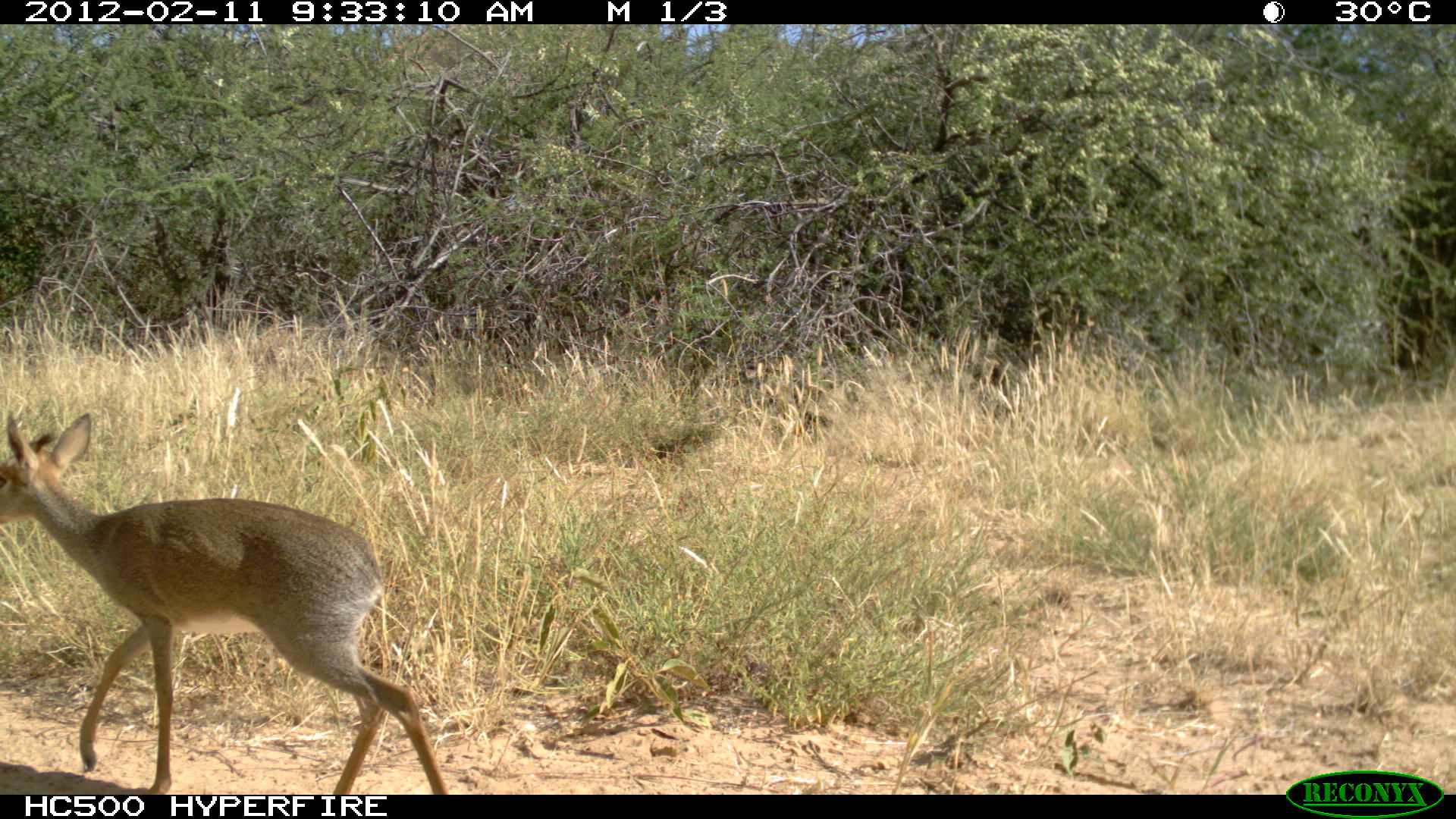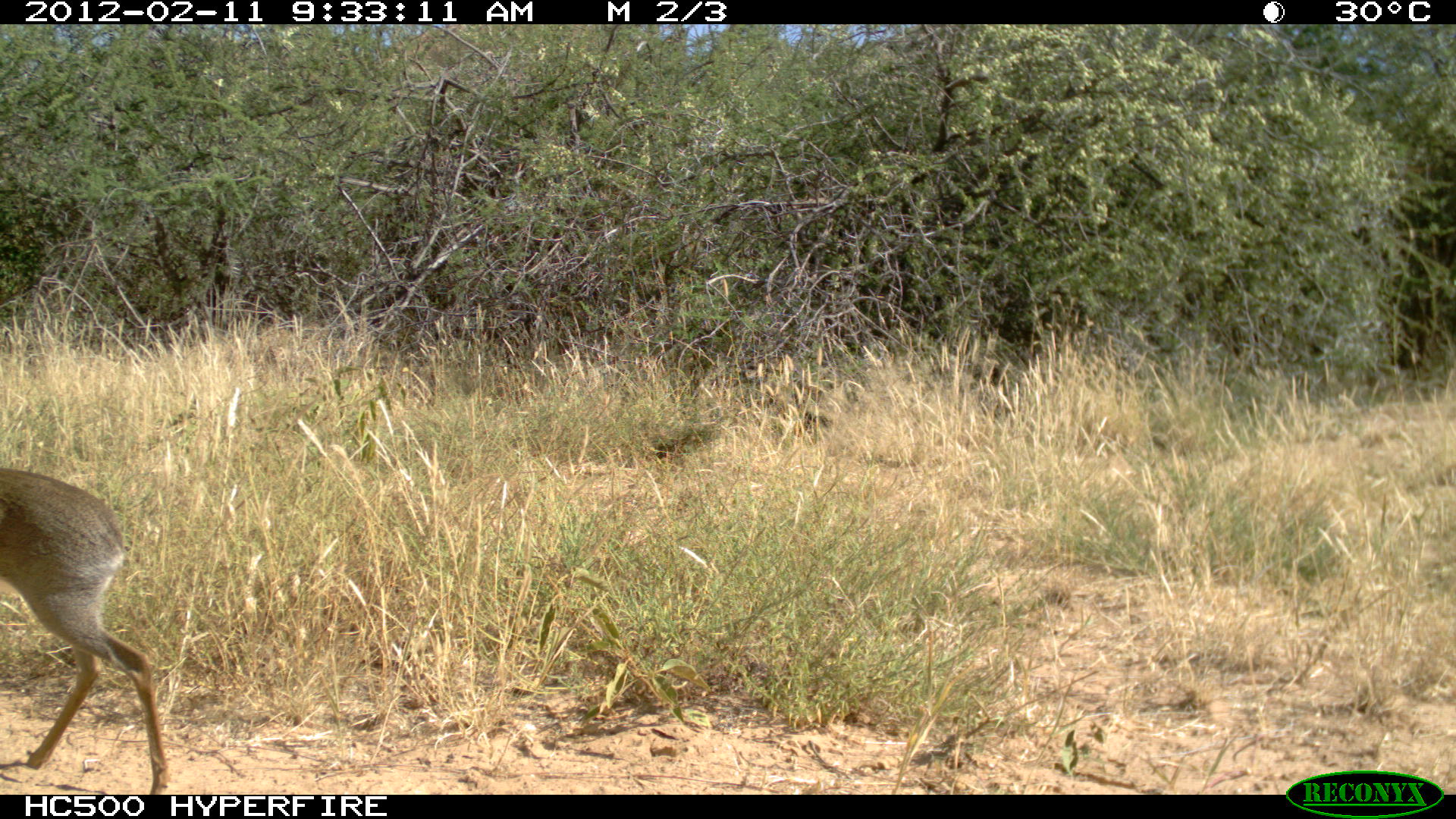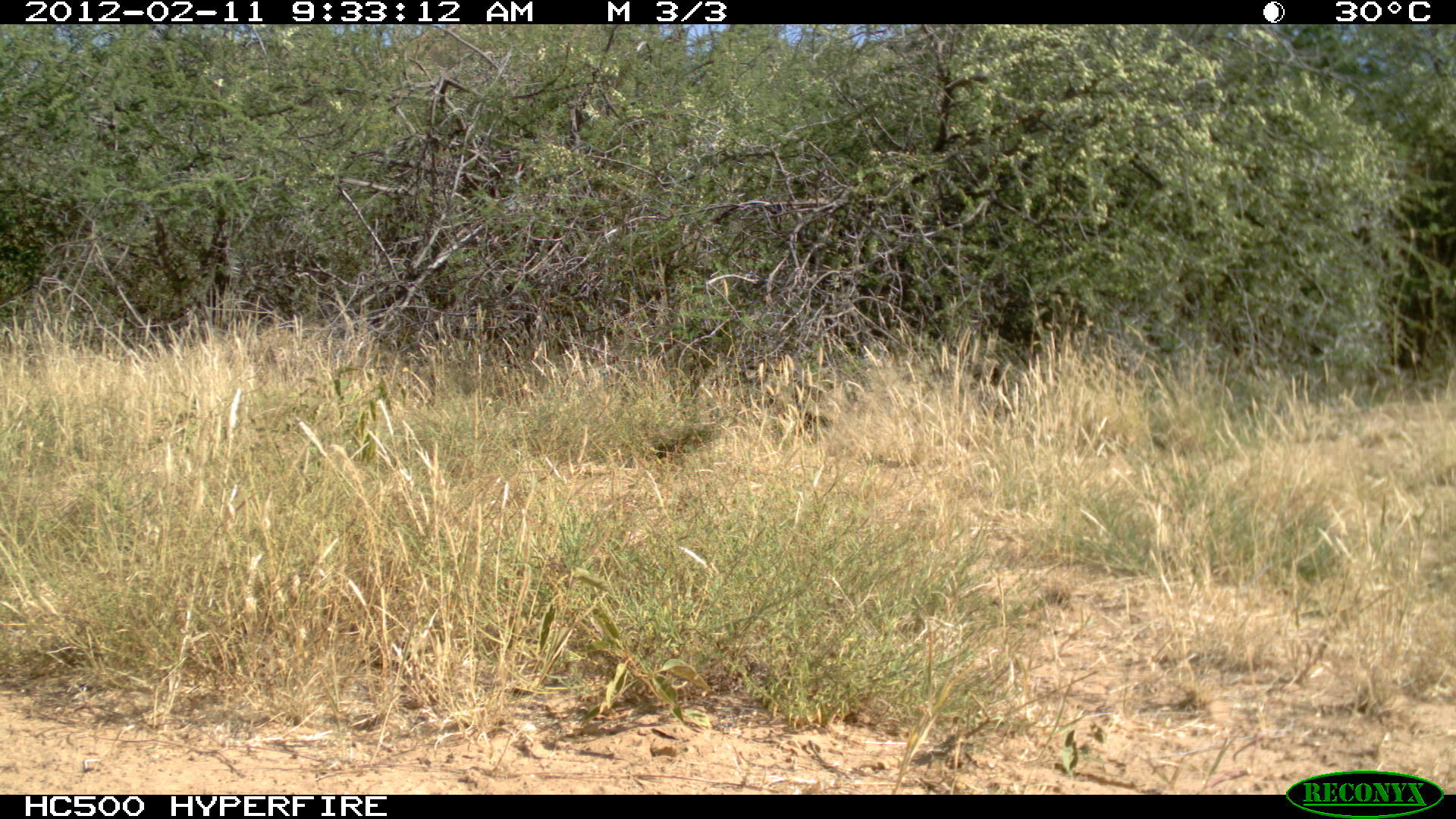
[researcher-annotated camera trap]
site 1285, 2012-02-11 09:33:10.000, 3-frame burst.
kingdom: Animalia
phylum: Chordata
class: Mammalia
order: Artiodactyla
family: Bovidae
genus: Madoqua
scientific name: Madoqua guentheri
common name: günther's dik-dik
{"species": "Madoqua guentheri (günther's dik-dik)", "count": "1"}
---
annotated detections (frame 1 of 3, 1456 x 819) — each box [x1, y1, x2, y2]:
madoqua guentheri: [0, 409, 450, 796]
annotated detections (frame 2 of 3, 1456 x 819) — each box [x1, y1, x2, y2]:
madoqua guentheri: [0, 467, 174, 795]